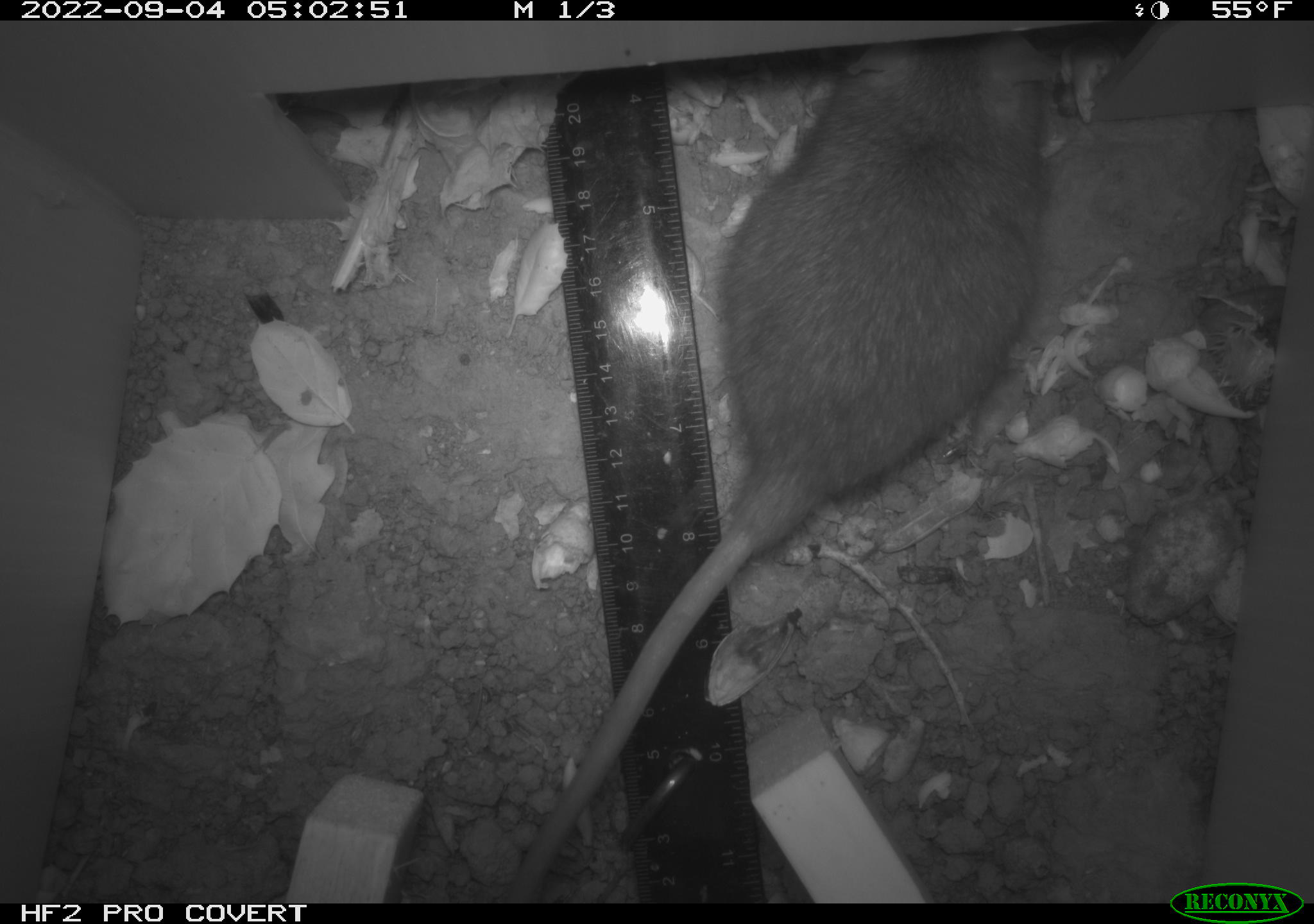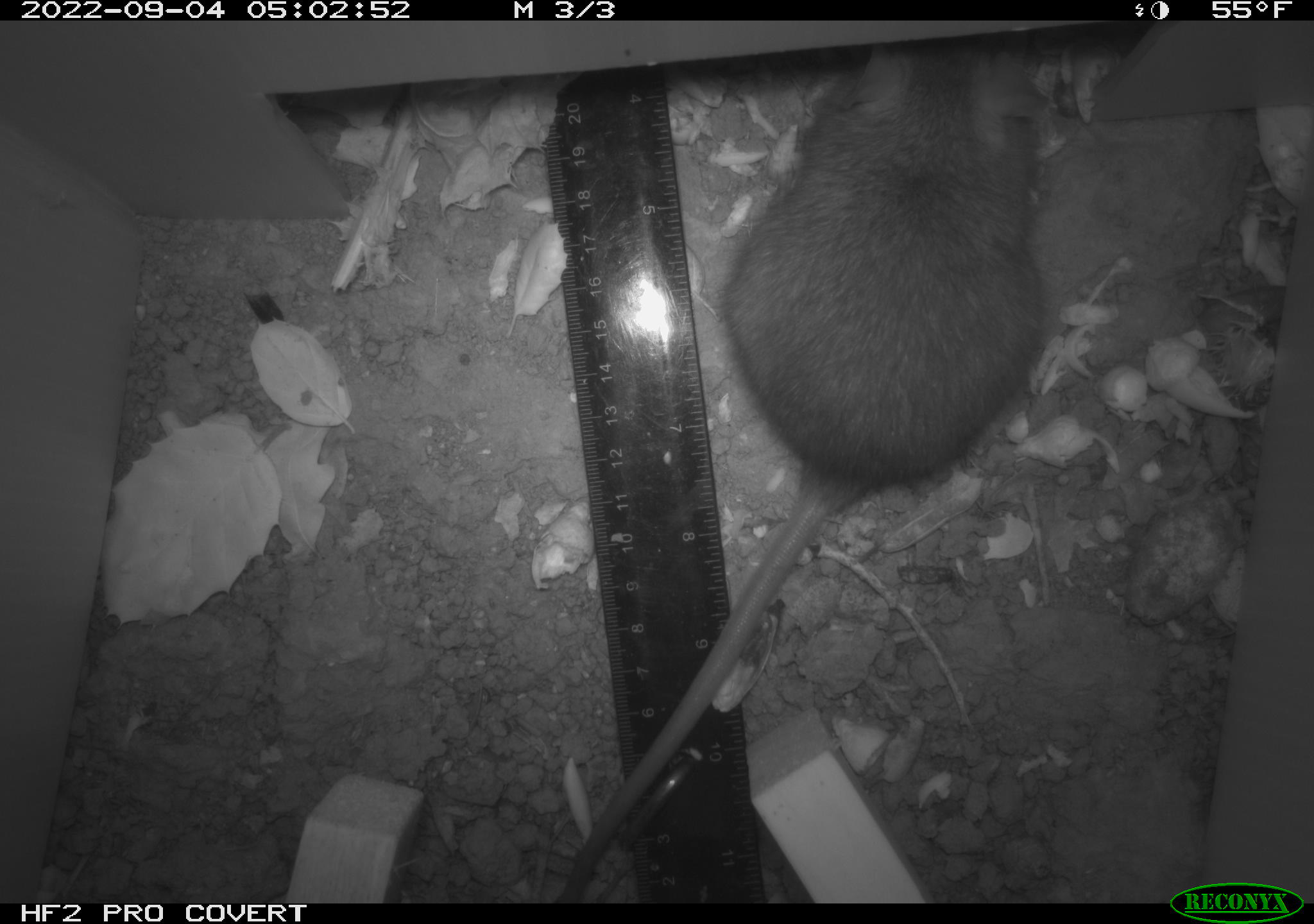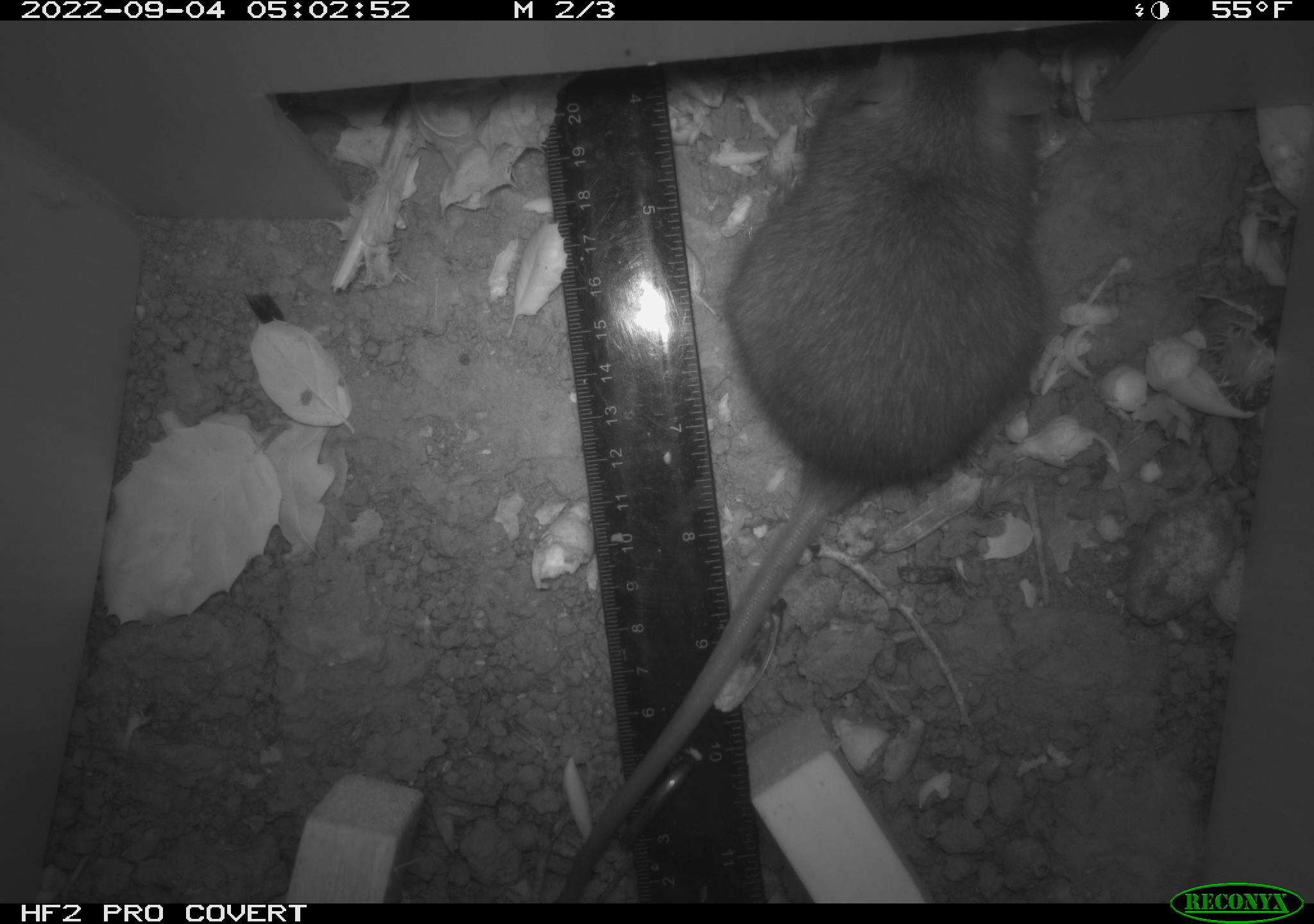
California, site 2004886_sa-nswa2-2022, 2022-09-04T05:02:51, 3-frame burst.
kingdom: Animalia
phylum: Chordata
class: Mammalia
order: Rodentia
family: Muridae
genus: Rattus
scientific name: Rattus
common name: rat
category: rattus species